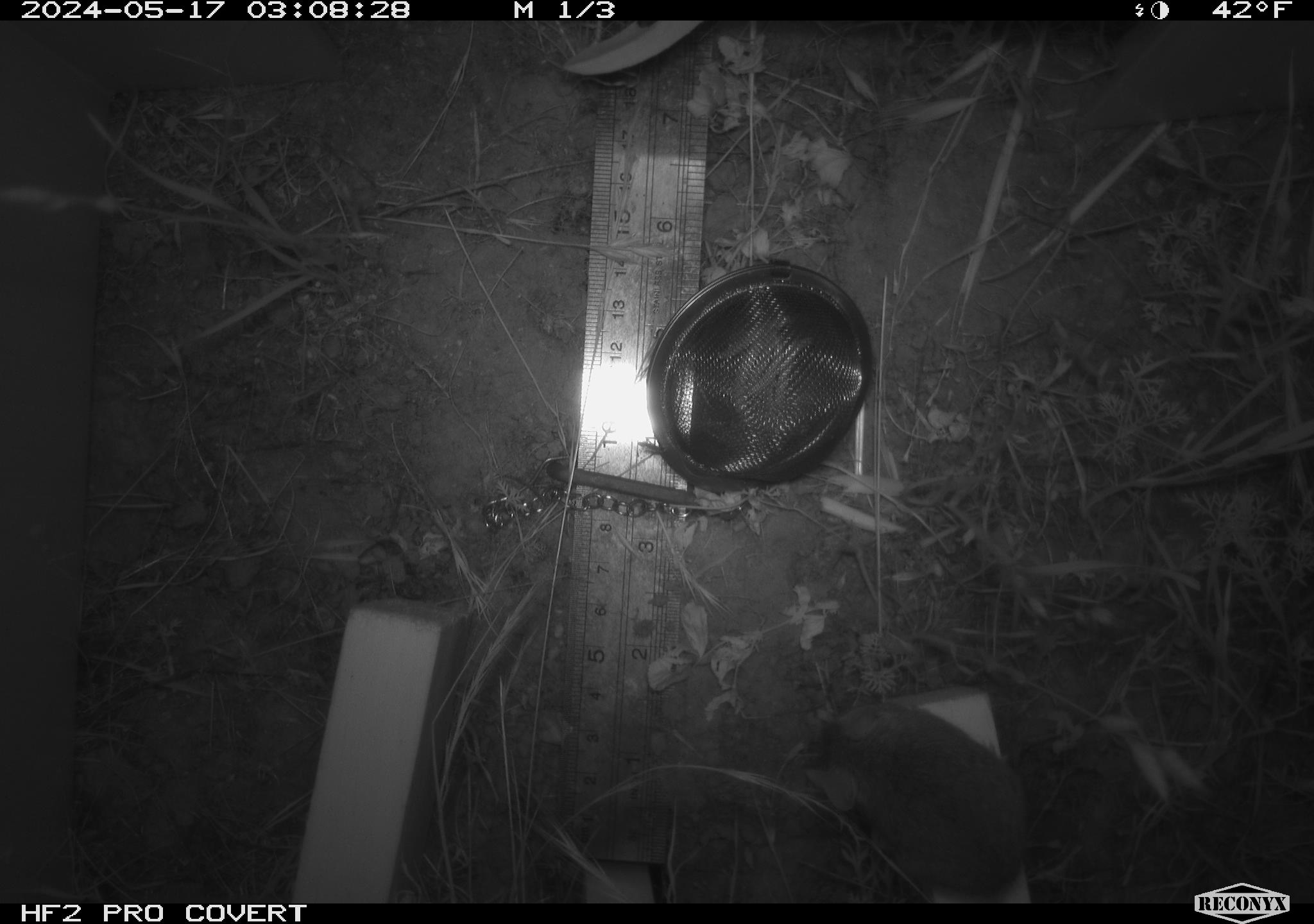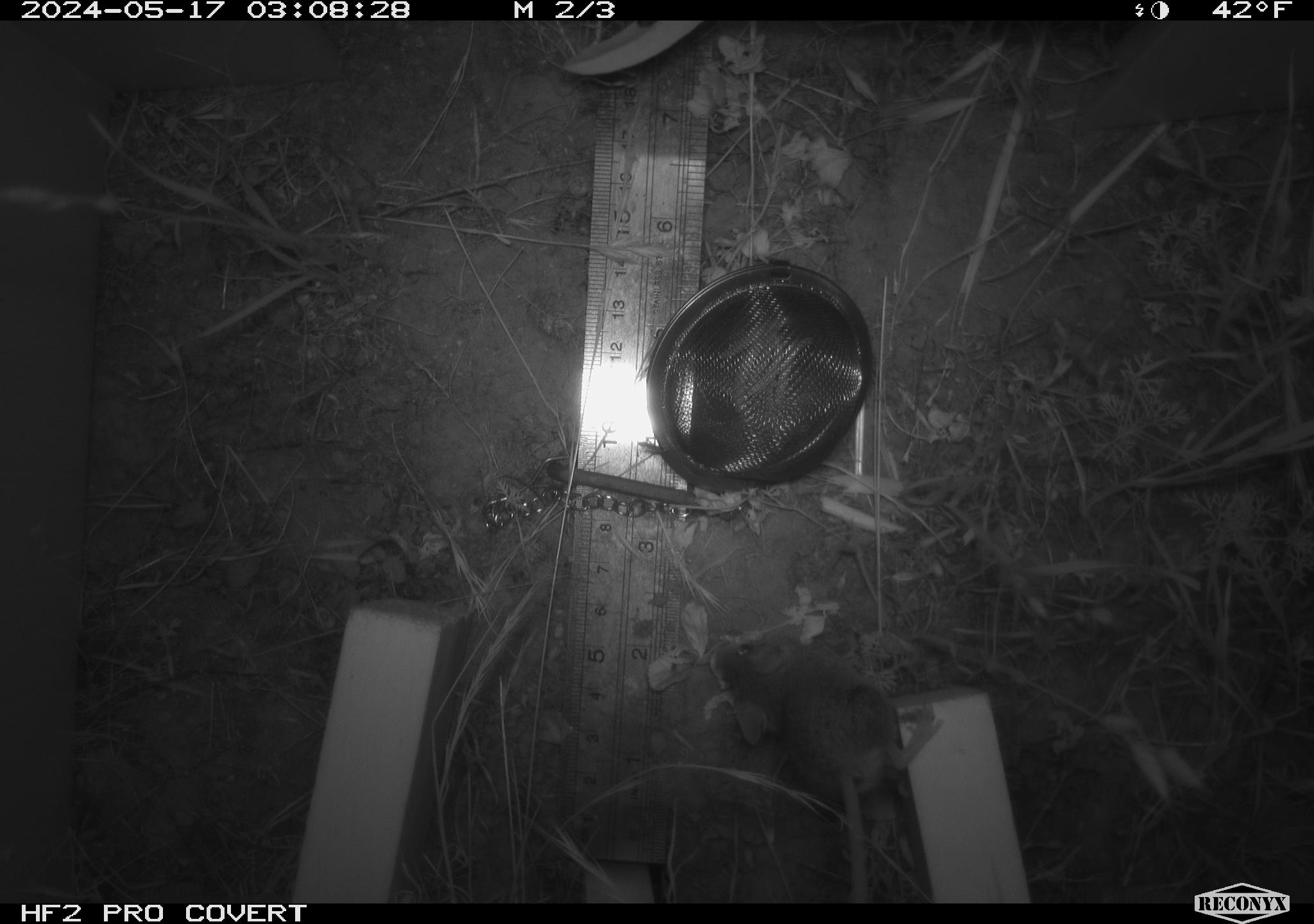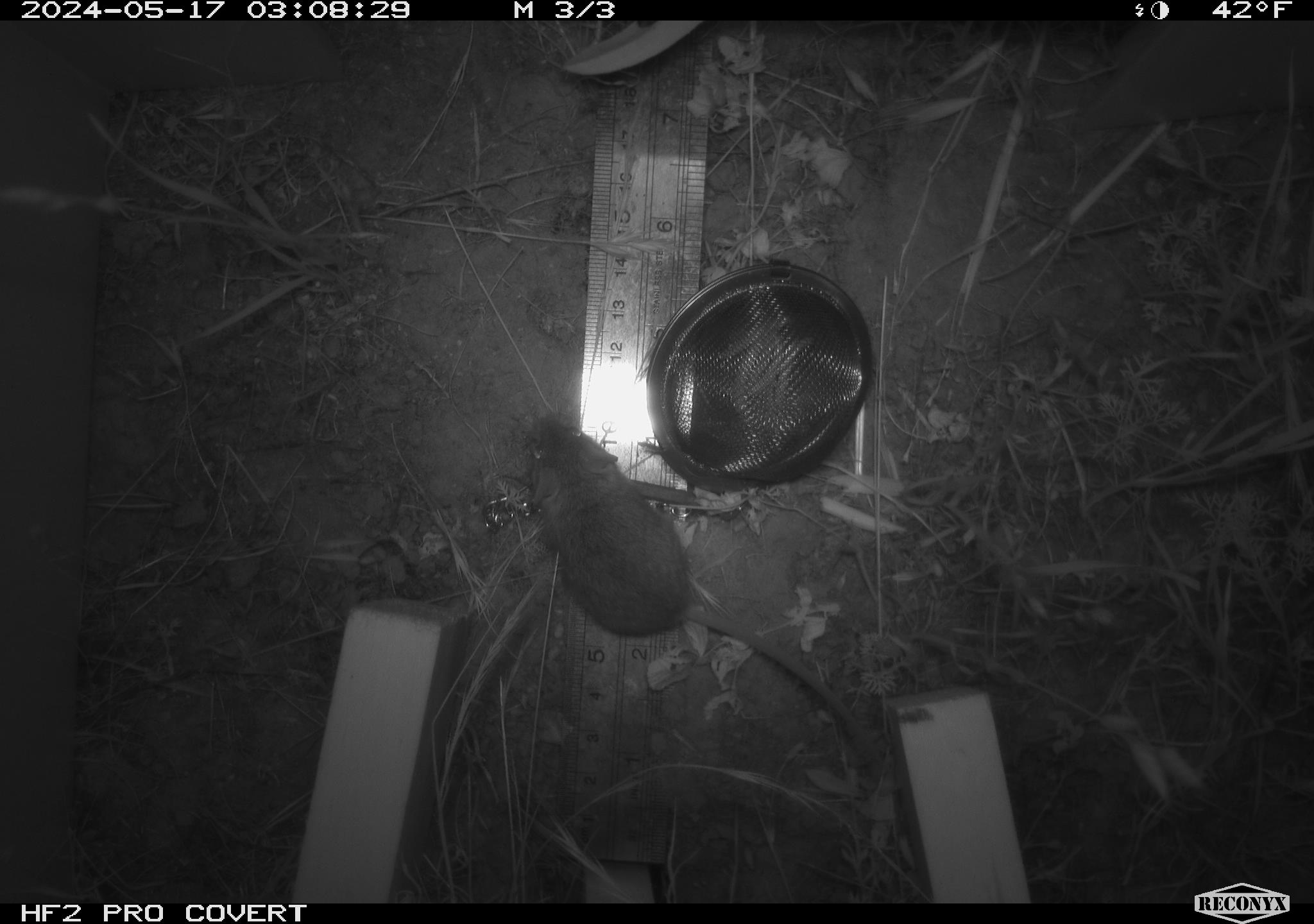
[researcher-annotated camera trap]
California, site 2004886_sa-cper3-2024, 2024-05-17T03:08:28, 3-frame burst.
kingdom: Animalia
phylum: Chordata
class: Mammalia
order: Rodentia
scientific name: Rodentia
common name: rodent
Rodent (Rodentia).